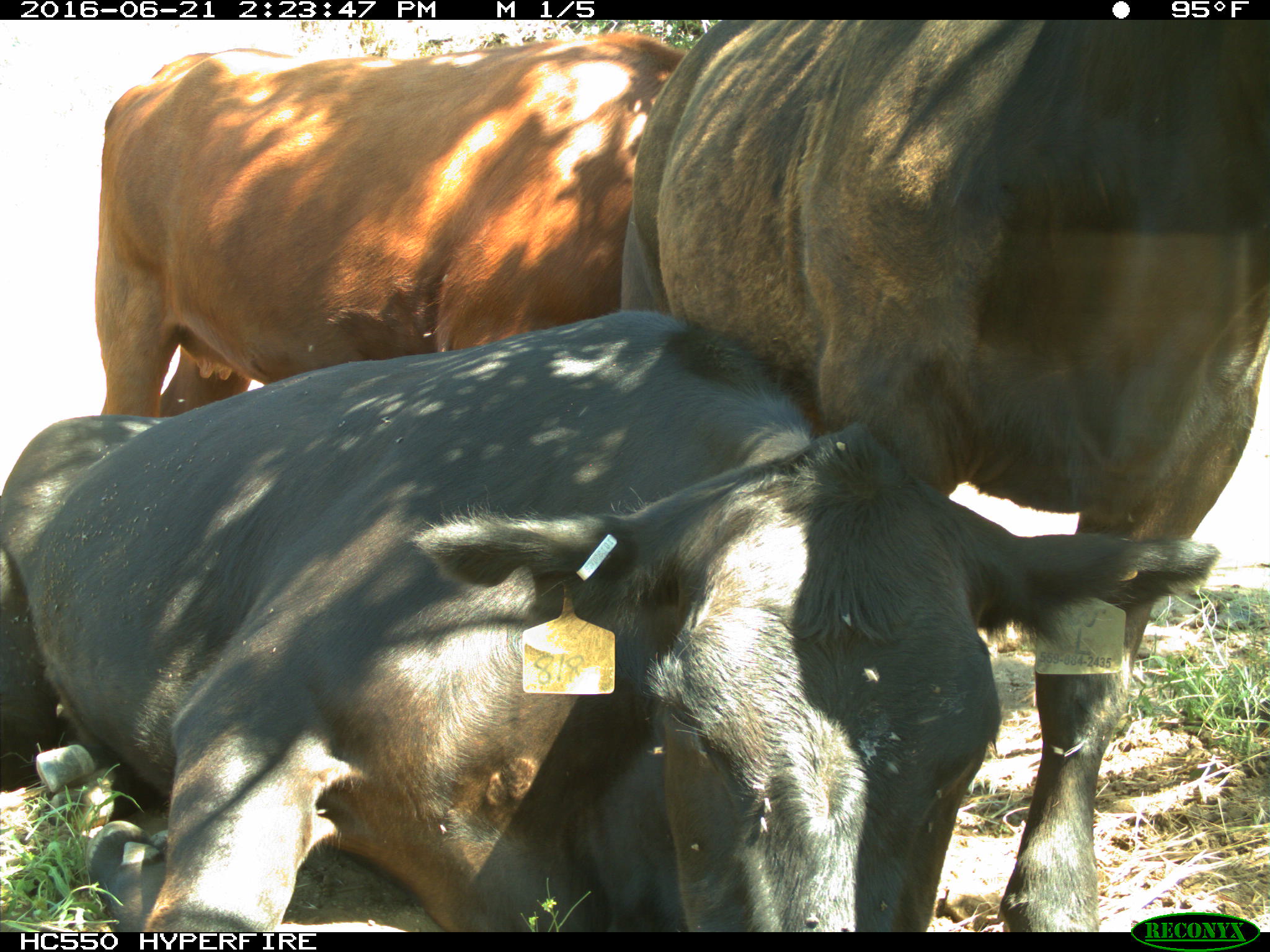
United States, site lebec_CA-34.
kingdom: Animalia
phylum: Chordata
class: Mammalia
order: Artiodactyla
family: Bovidae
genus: Bos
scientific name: Bos taurus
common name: domestic cow